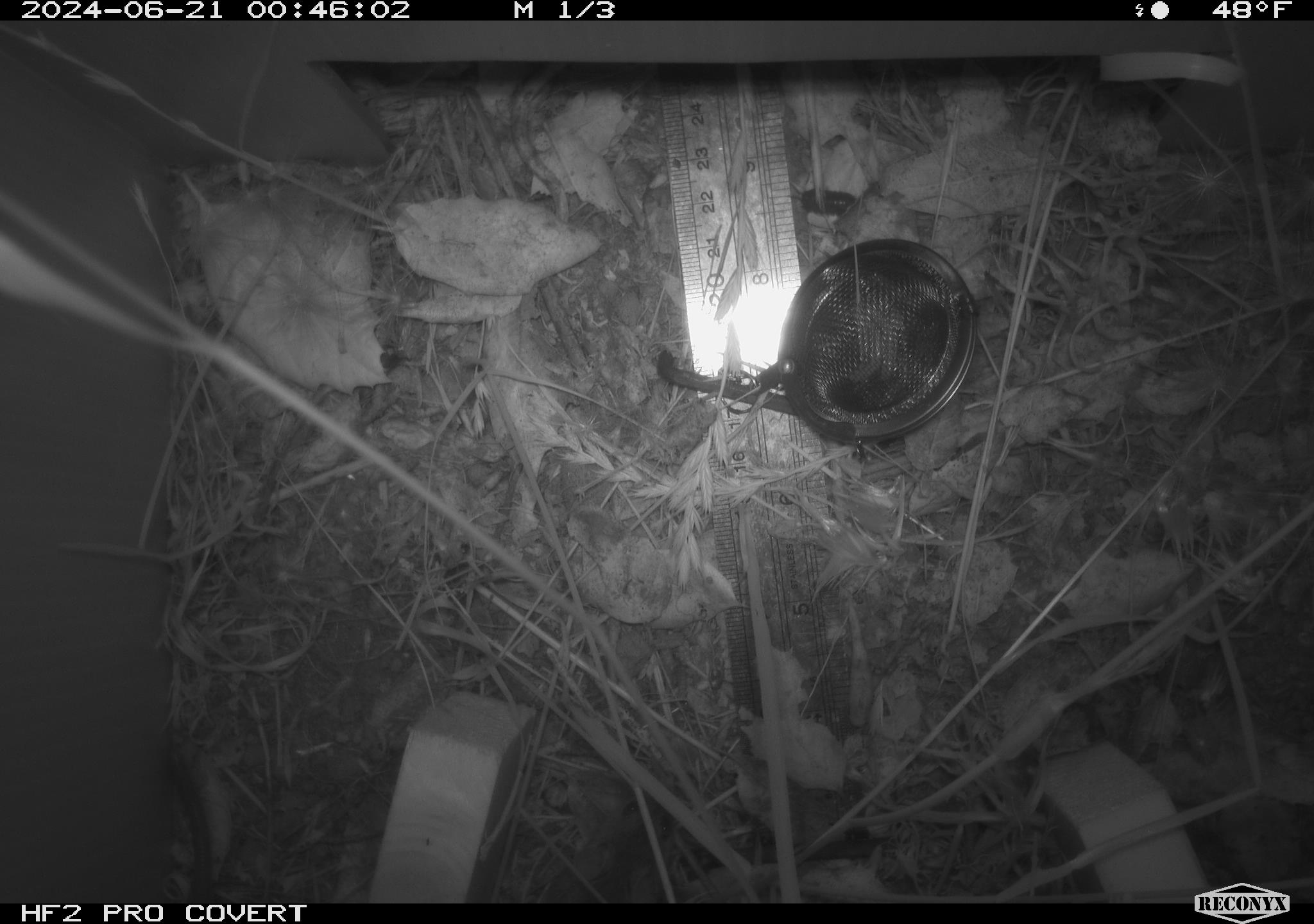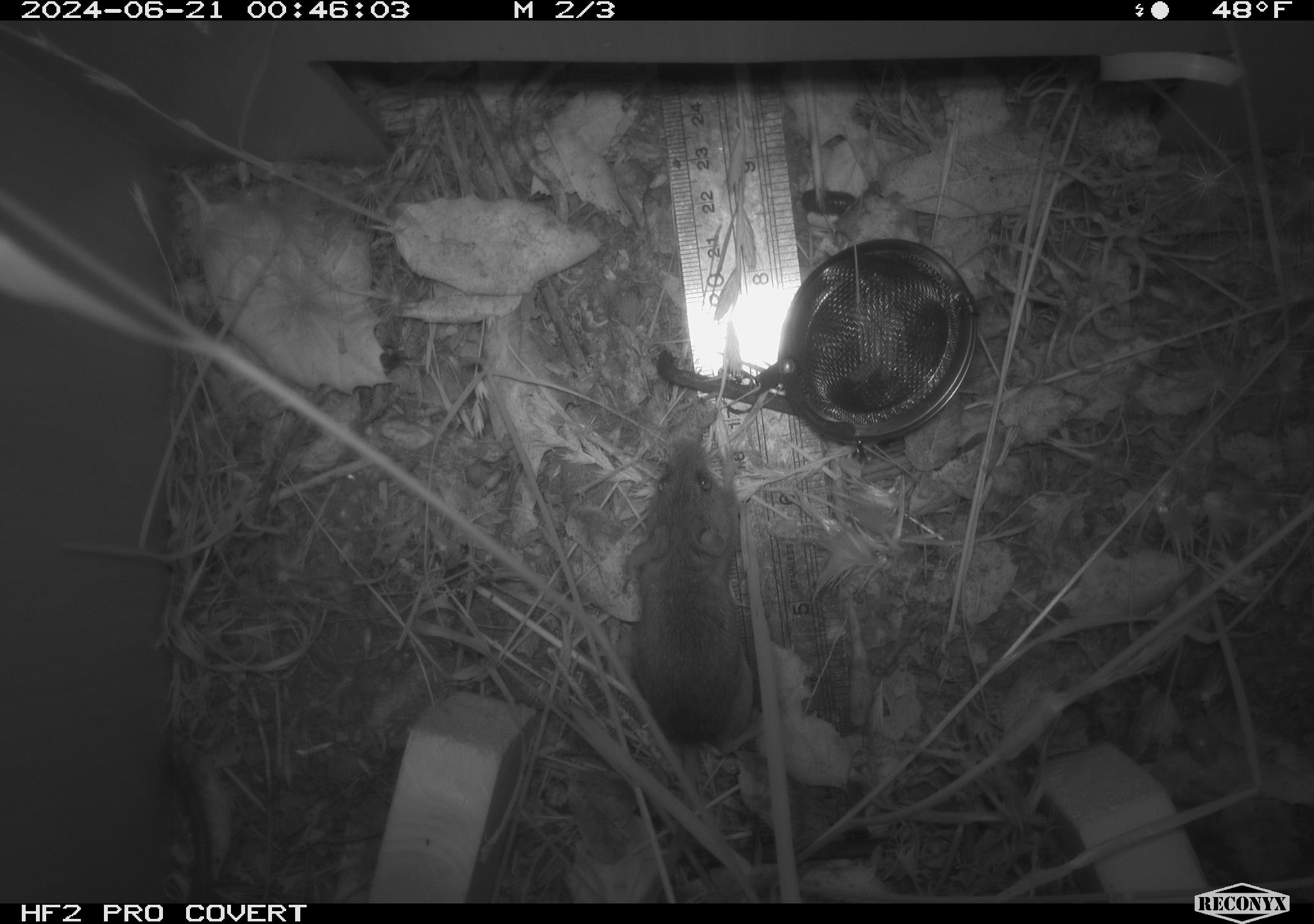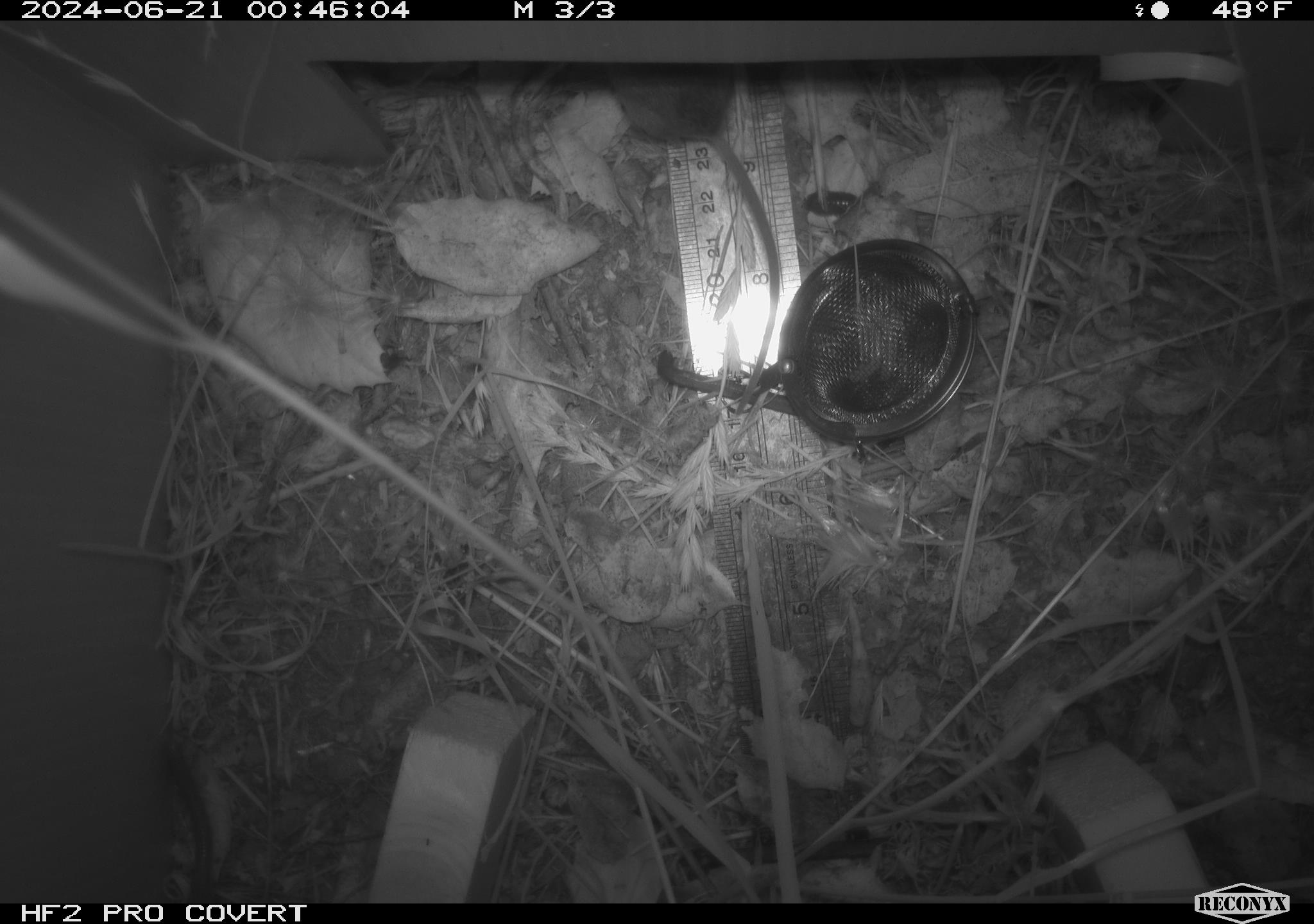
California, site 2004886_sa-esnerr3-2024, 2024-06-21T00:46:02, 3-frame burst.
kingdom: Animalia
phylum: Chordata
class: Mammalia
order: Rodentia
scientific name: Rodentia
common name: rodent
Rodent (Rodentia).